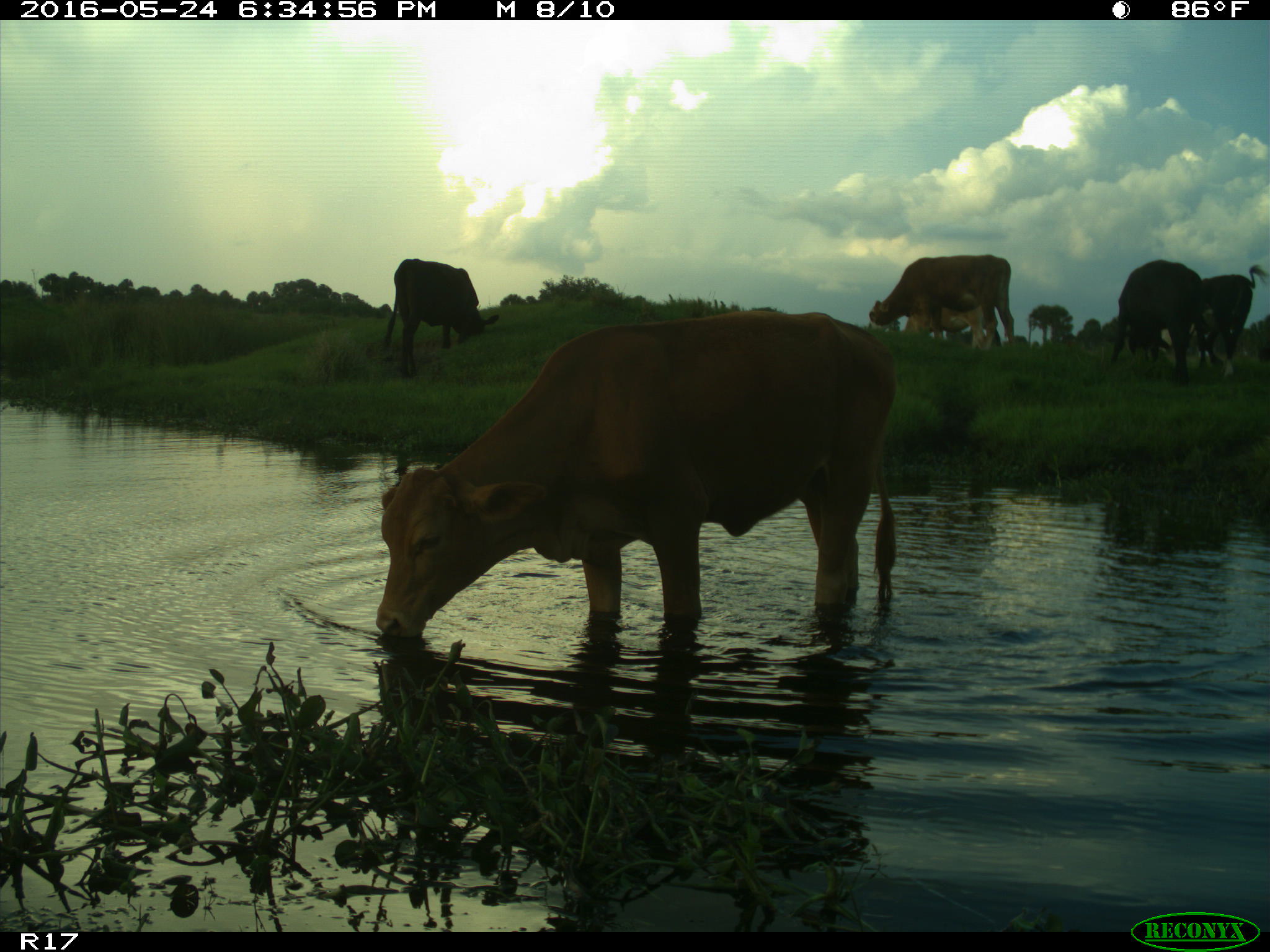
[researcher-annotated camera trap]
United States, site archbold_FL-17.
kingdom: Animalia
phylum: Chordata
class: Mammalia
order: Artiodactyla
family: Bovidae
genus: Bos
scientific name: Bos taurus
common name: domestic cow